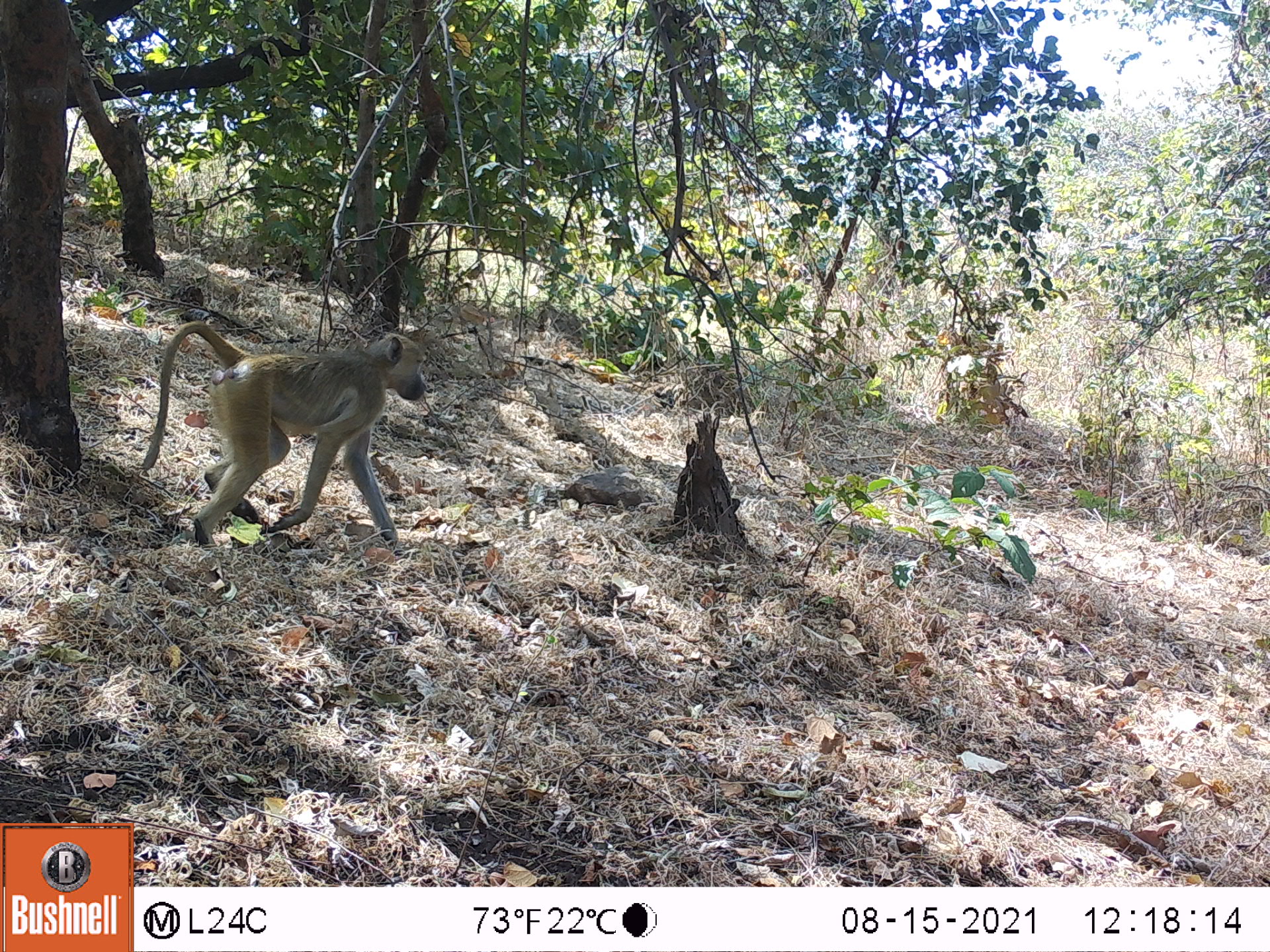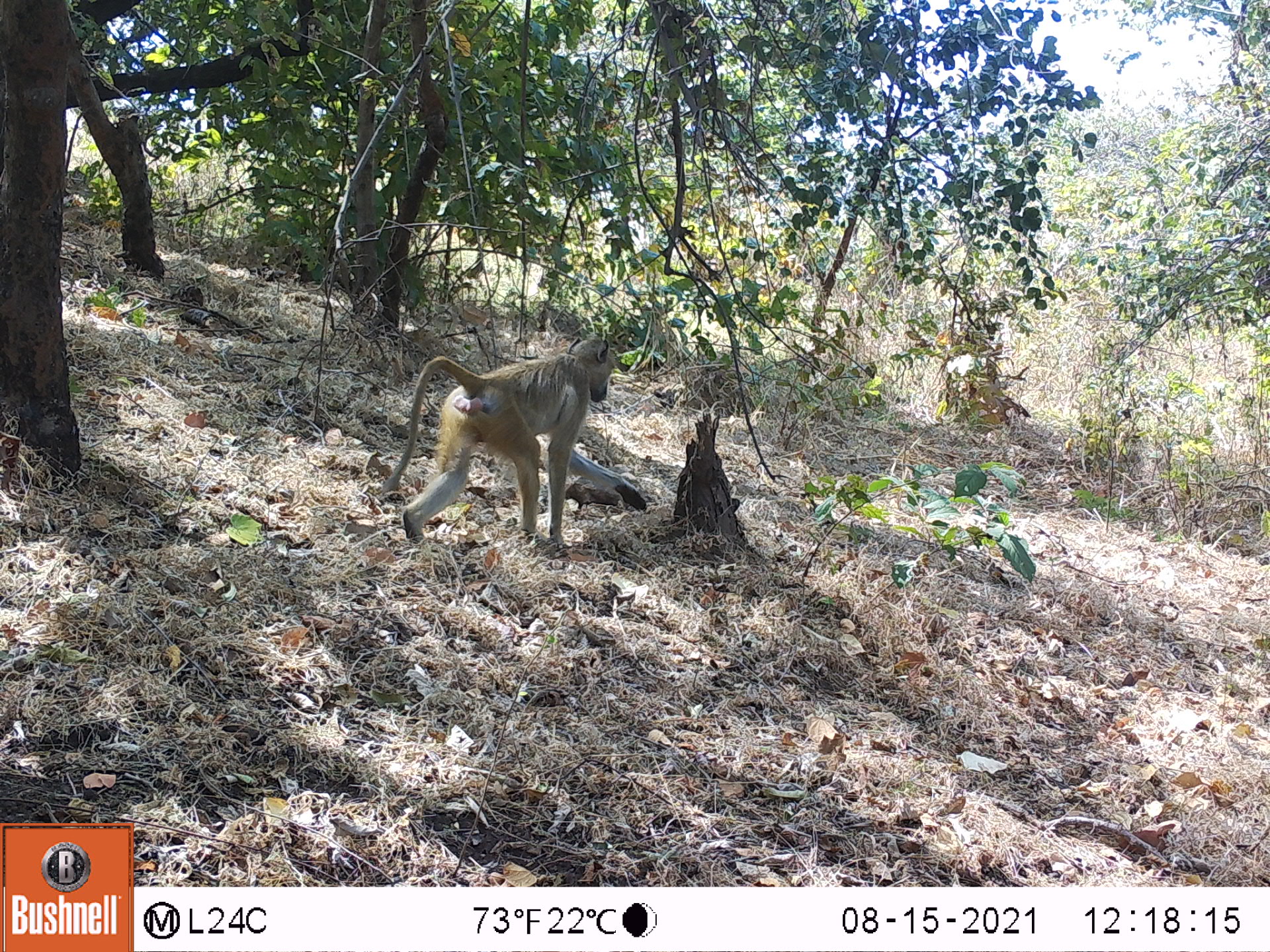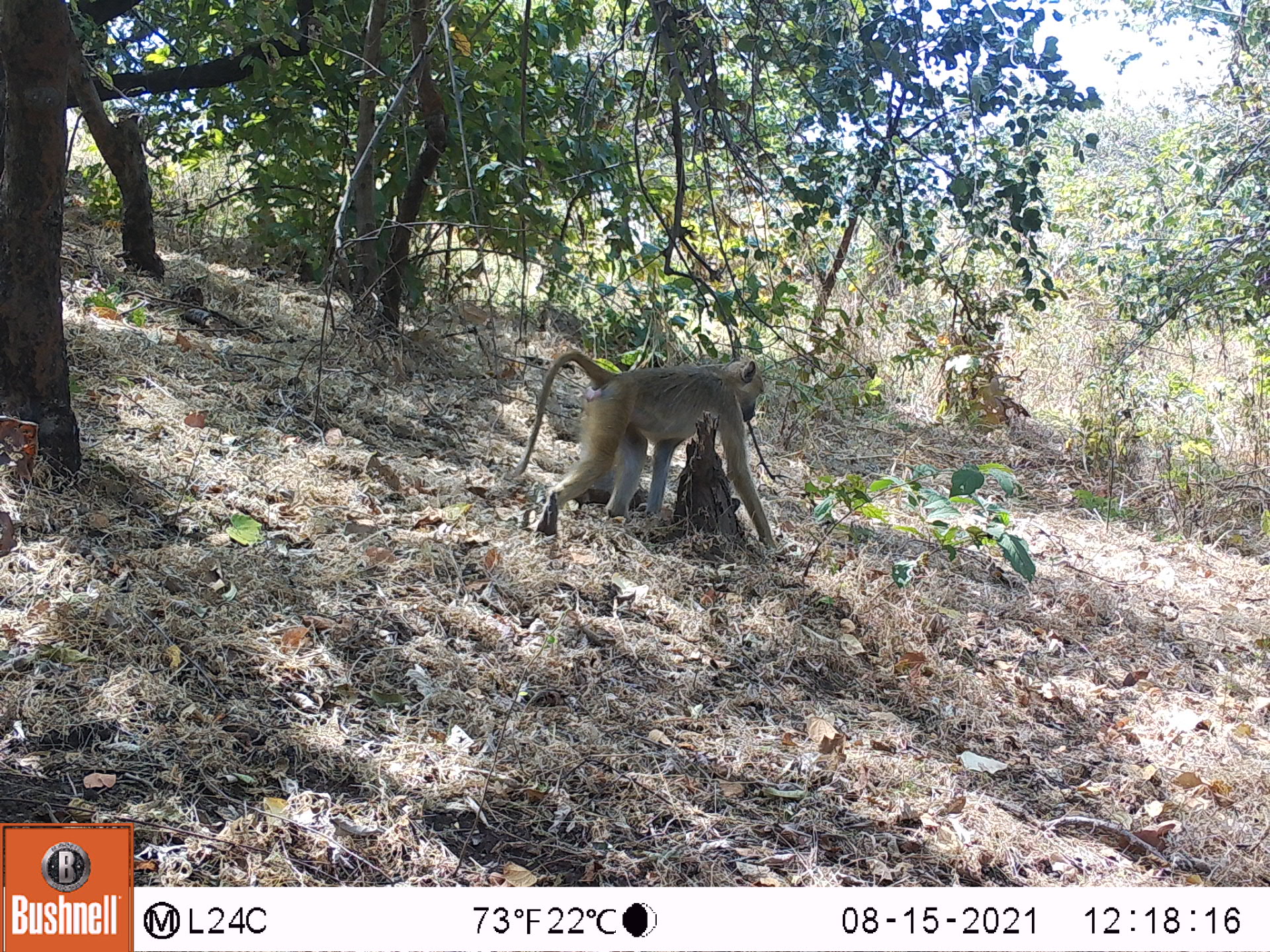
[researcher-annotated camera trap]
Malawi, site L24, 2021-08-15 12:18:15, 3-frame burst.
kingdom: Animalia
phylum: Chordata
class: Mammalia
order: Primates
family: Cercopithecidae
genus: Papio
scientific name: Papio cynocephalus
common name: yellow baboon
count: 1